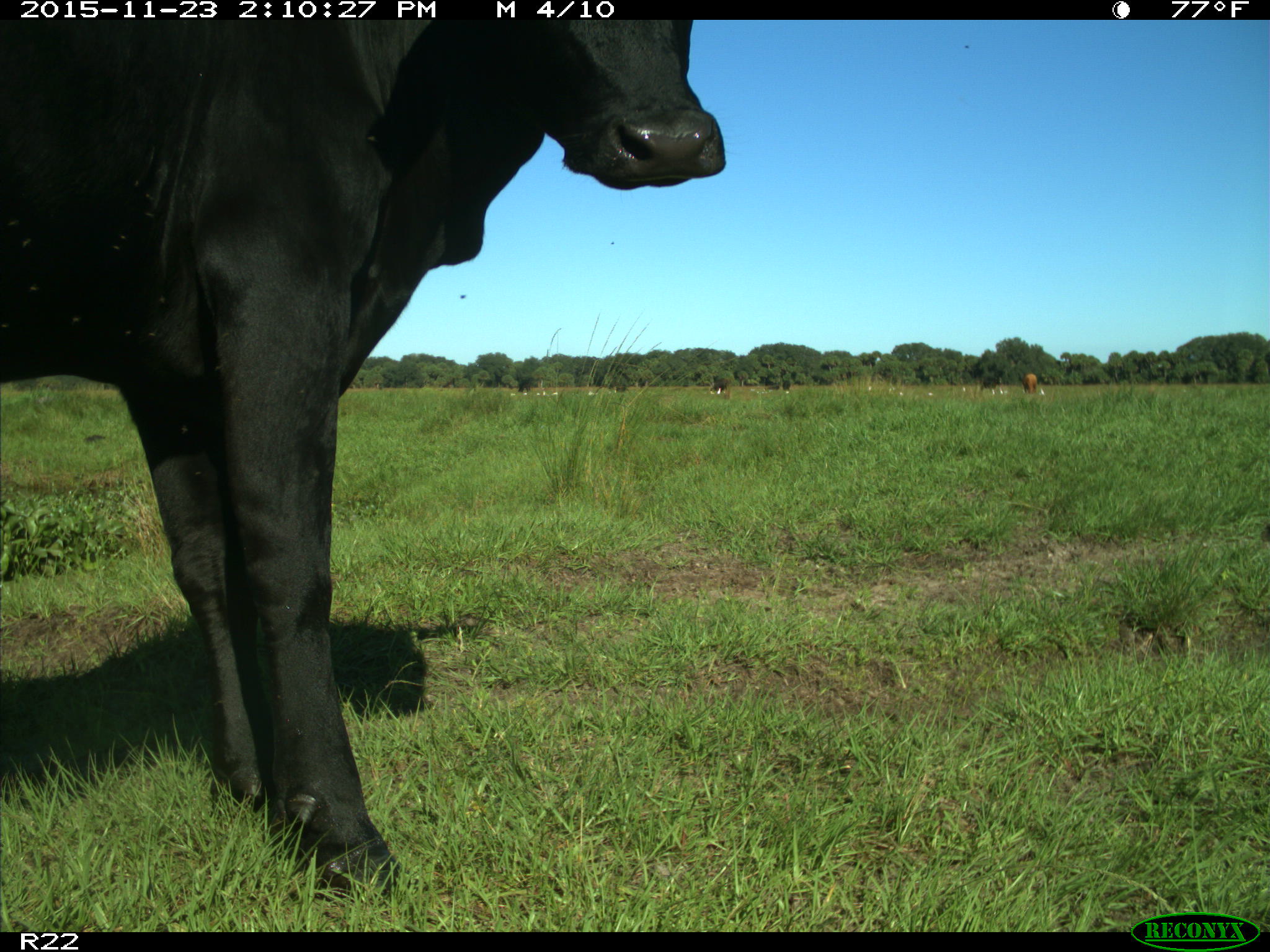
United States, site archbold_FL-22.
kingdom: Animalia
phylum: Chordata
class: Mammalia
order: Artiodactyla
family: Bovidae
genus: Bos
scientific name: Bos taurus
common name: domestic cow